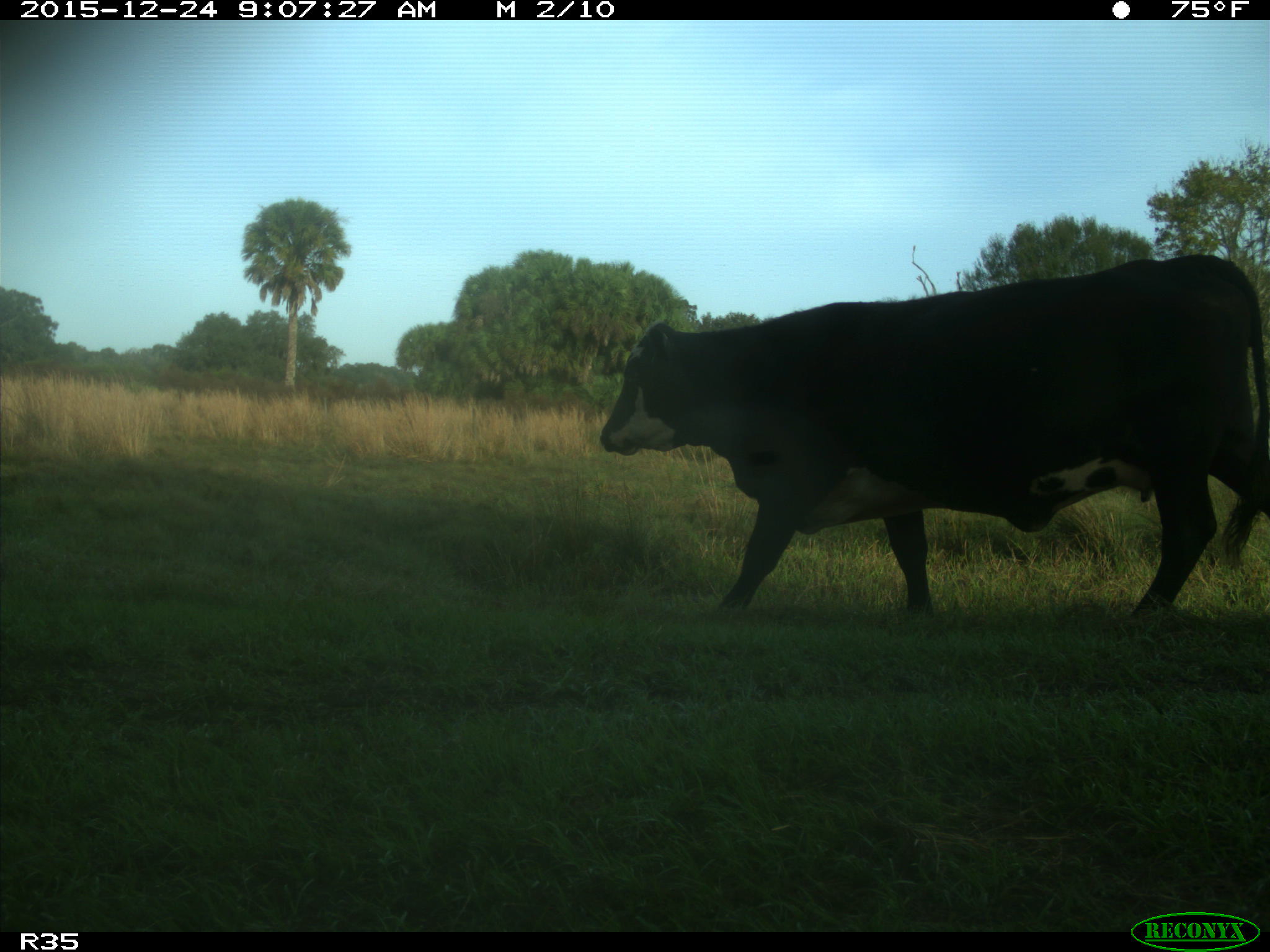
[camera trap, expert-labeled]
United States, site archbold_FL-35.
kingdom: Animalia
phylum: Chordata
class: Mammalia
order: Artiodactyla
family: Bovidae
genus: Bos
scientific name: Bos taurus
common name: domestic cow